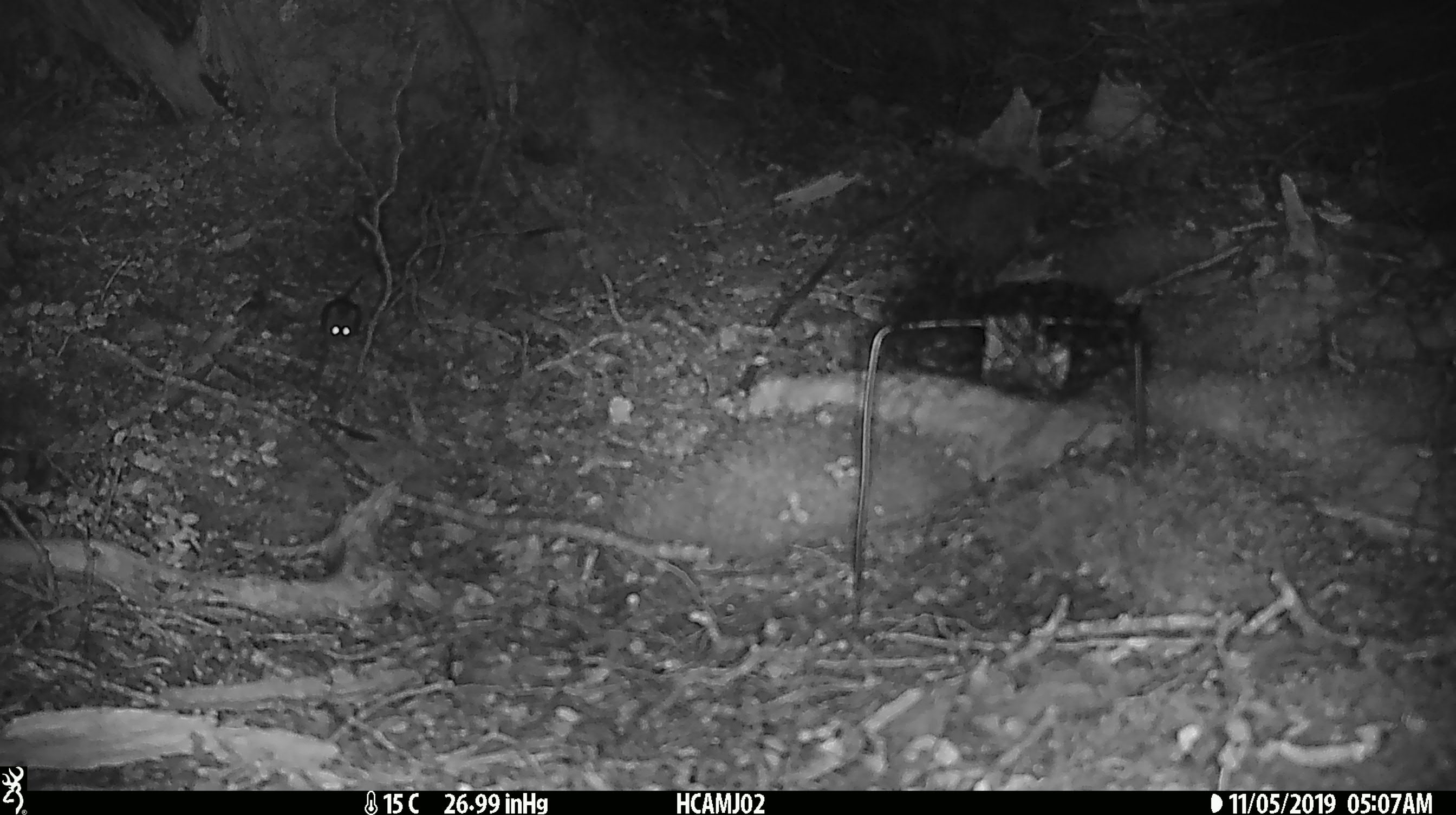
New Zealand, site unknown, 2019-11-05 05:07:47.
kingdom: Animalia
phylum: Chordata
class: Mammalia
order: Rodentia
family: Muridae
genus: Mus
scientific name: Mus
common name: mouse